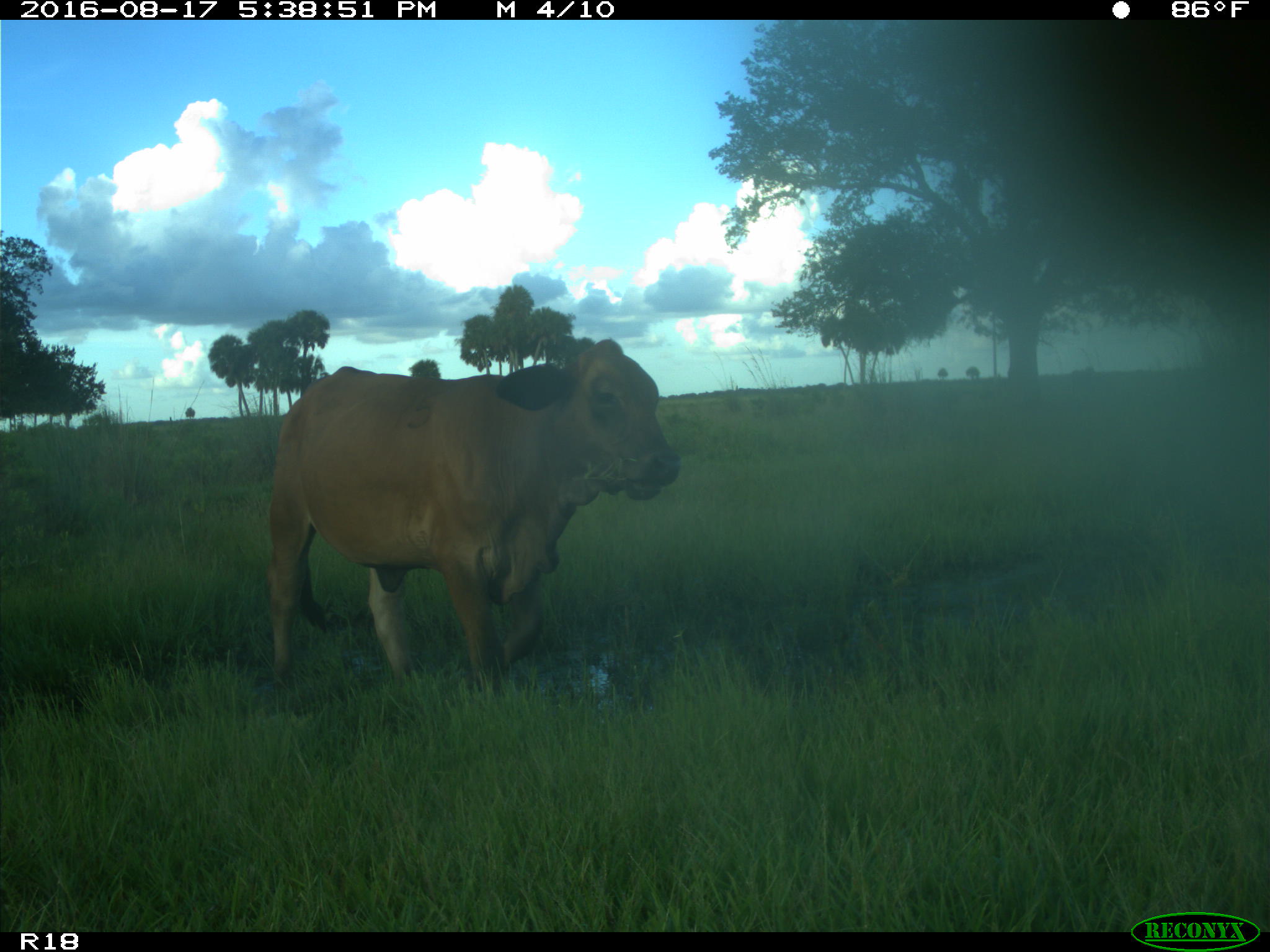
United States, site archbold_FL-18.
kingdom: Animalia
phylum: Chordata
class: Mammalia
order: Artiodactyla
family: Bovidae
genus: Bos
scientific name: Bos taurus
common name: domestic cow